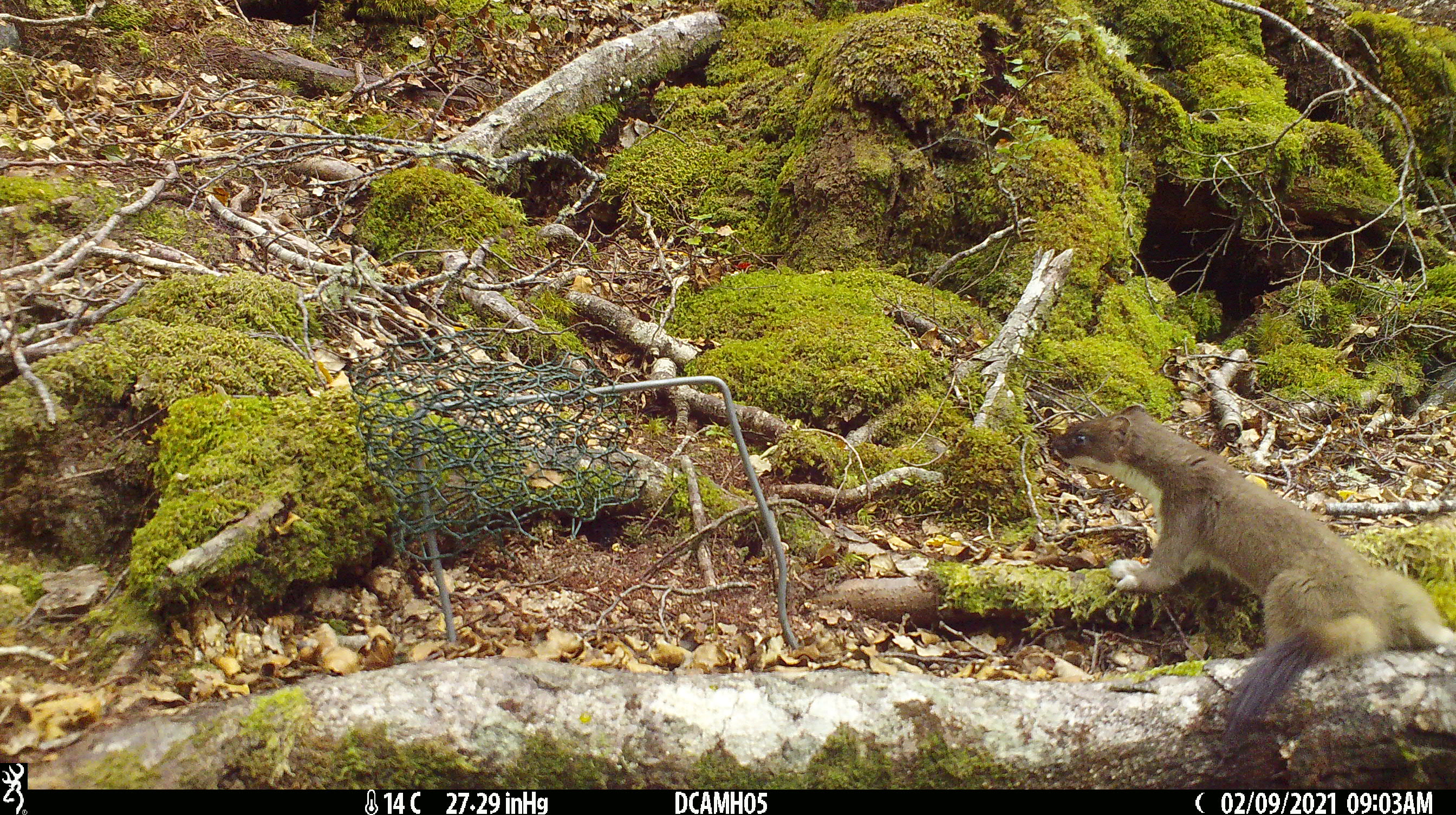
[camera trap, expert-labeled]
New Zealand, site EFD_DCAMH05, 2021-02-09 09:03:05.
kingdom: Animalia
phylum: Chordata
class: Mammalia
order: Carnivora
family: Mustelidae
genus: Mustela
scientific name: Mustela erminea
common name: stoat